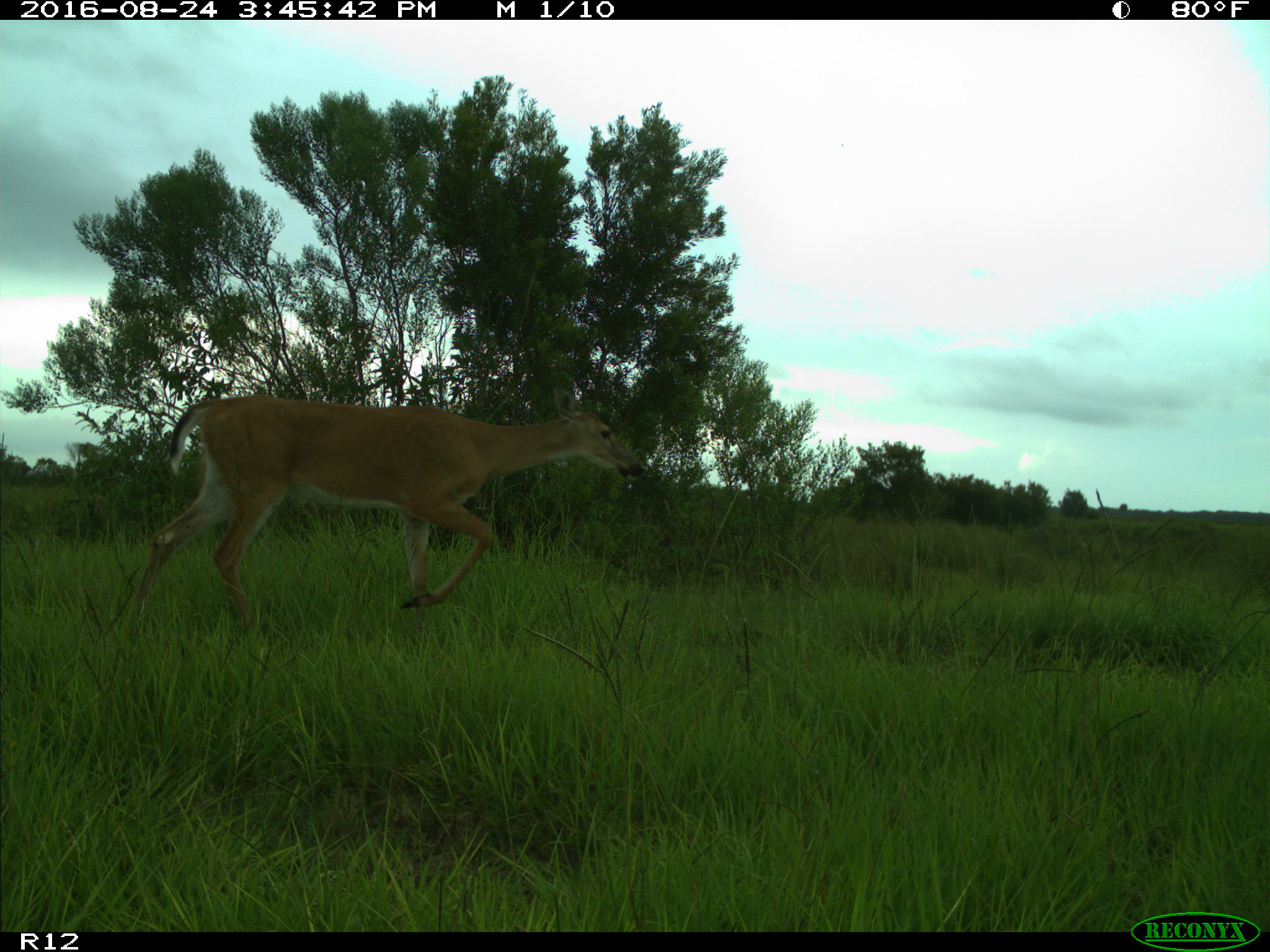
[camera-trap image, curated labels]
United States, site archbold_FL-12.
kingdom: Animalia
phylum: Chordata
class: Mammalia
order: Artiodactyla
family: Cervidae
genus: Odocoileus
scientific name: Odocoileus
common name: deer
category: unidentified deer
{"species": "unidentified deer (deer) (Odocoileus)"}